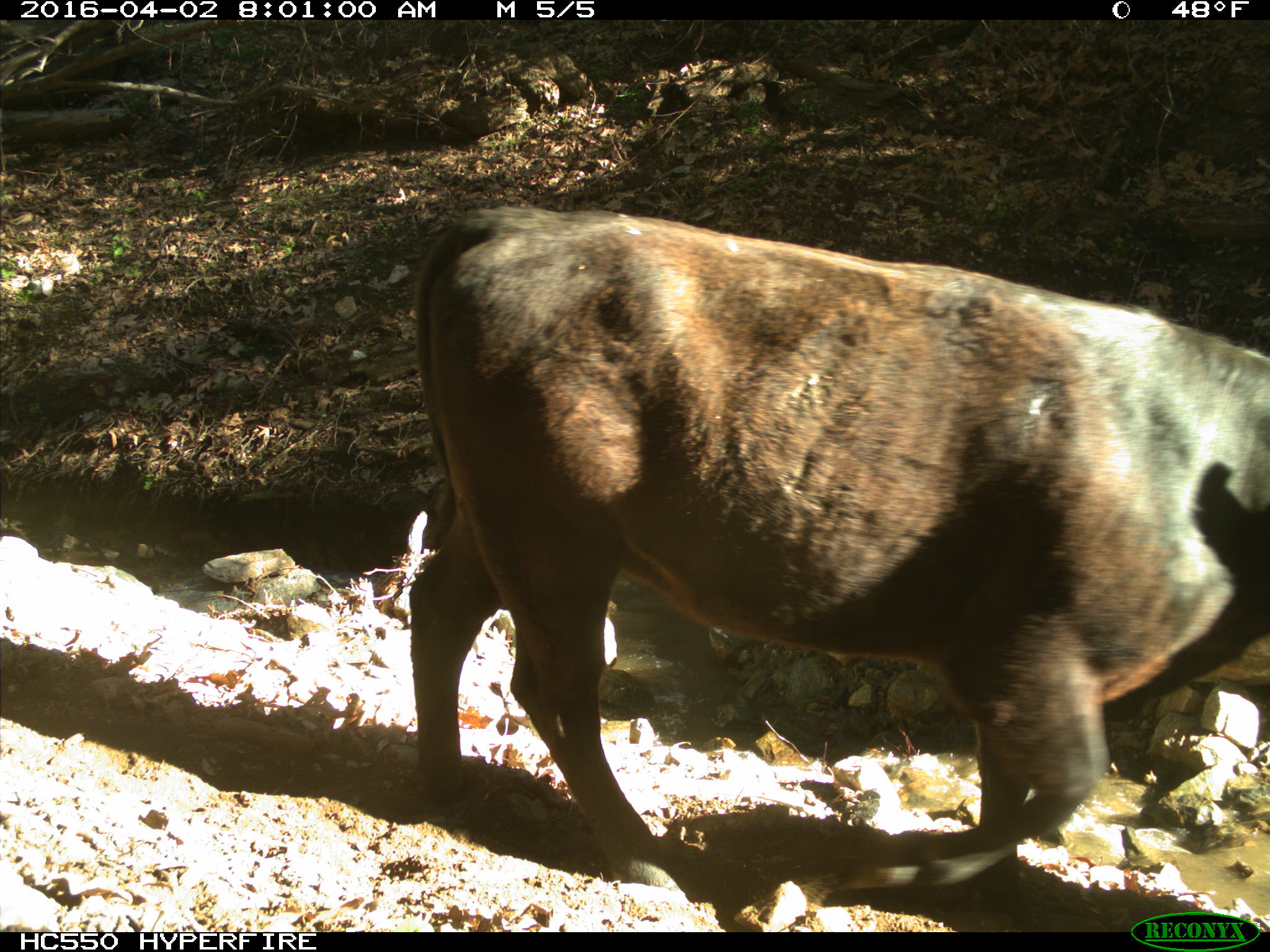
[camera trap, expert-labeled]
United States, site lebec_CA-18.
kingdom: Animalia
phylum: Chordata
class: Mammalia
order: Artiodactyla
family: Bovidae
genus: Bos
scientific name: Bos taurus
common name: domestic cow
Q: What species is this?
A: Bos taurus (domestic cow).